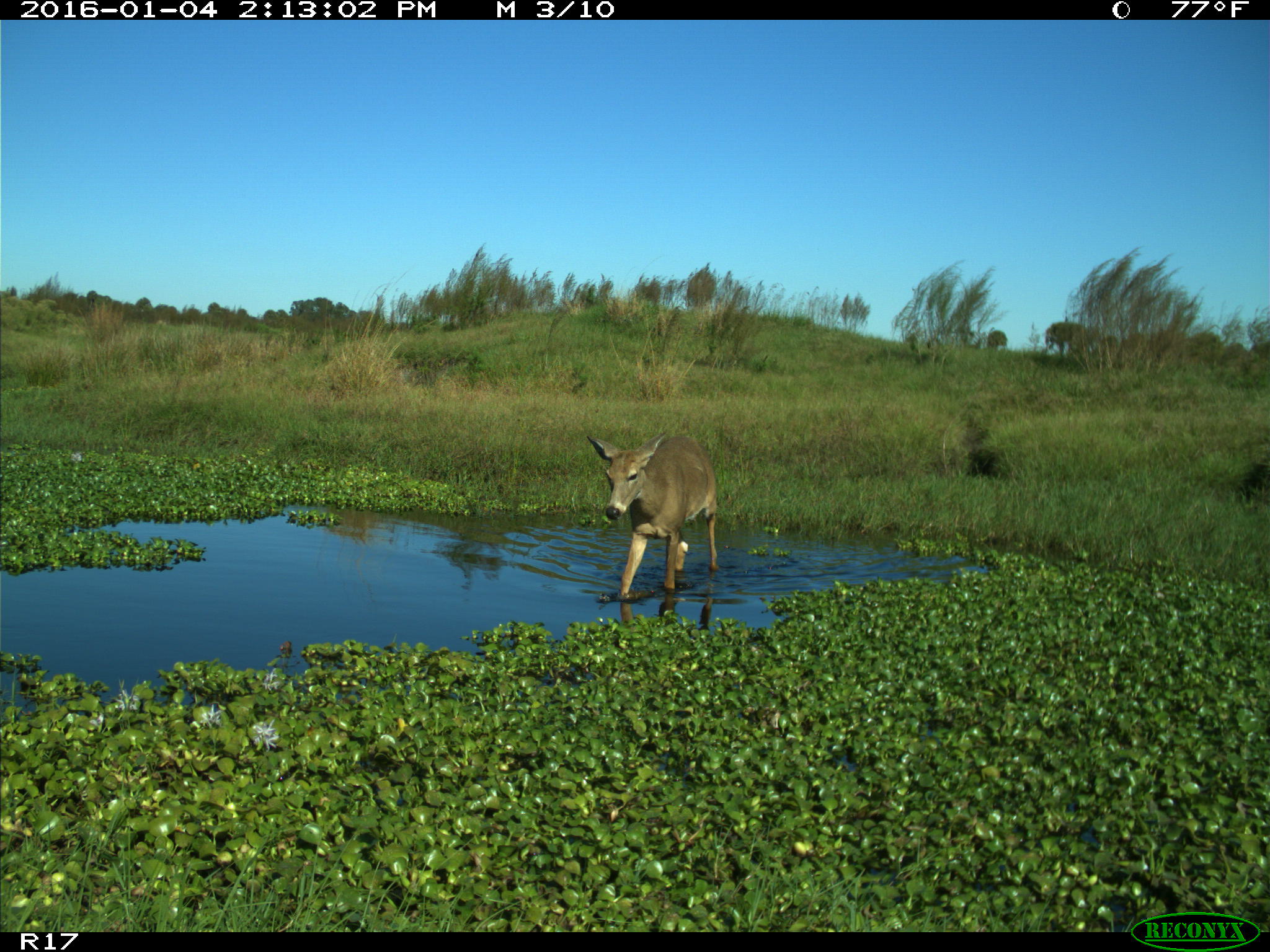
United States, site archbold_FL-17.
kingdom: Animalia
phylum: Chordata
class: Mammalia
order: Artiodactyla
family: Cervidae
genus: Odocoileus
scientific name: Odocoileus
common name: deer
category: unidentified deer